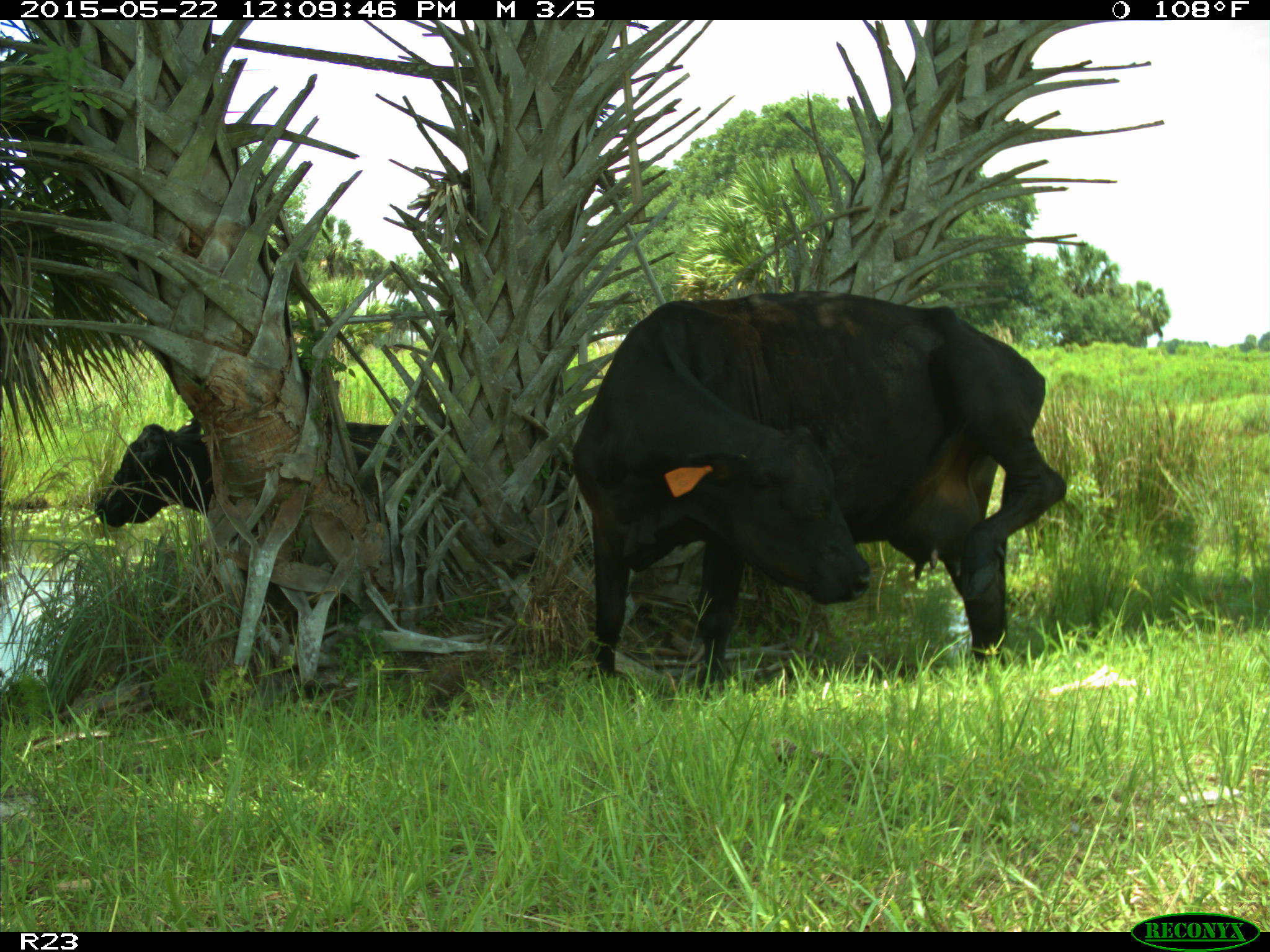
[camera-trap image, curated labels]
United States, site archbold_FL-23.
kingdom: Animalia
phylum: Chordata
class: Mammalia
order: Artiodactyla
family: Bovidae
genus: Bos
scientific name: Bos taurus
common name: domestic cow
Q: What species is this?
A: Bos taurus (domestic cow).